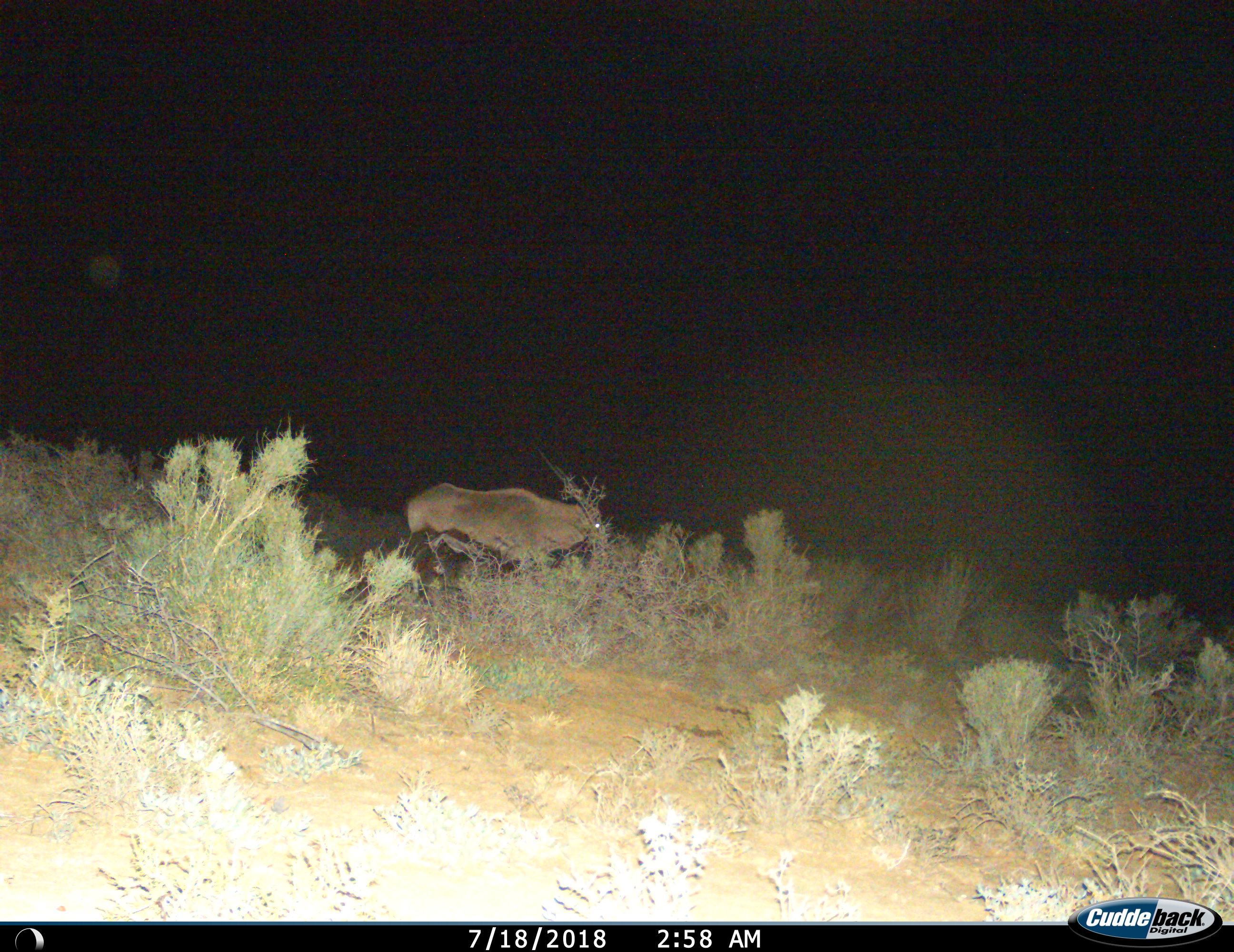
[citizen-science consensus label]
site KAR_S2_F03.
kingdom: Animalia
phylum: Chordata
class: Mammalia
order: Artiodactyla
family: Bovidae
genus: Oryx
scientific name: Oryx gazella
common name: gemsbok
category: oryx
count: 1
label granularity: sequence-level